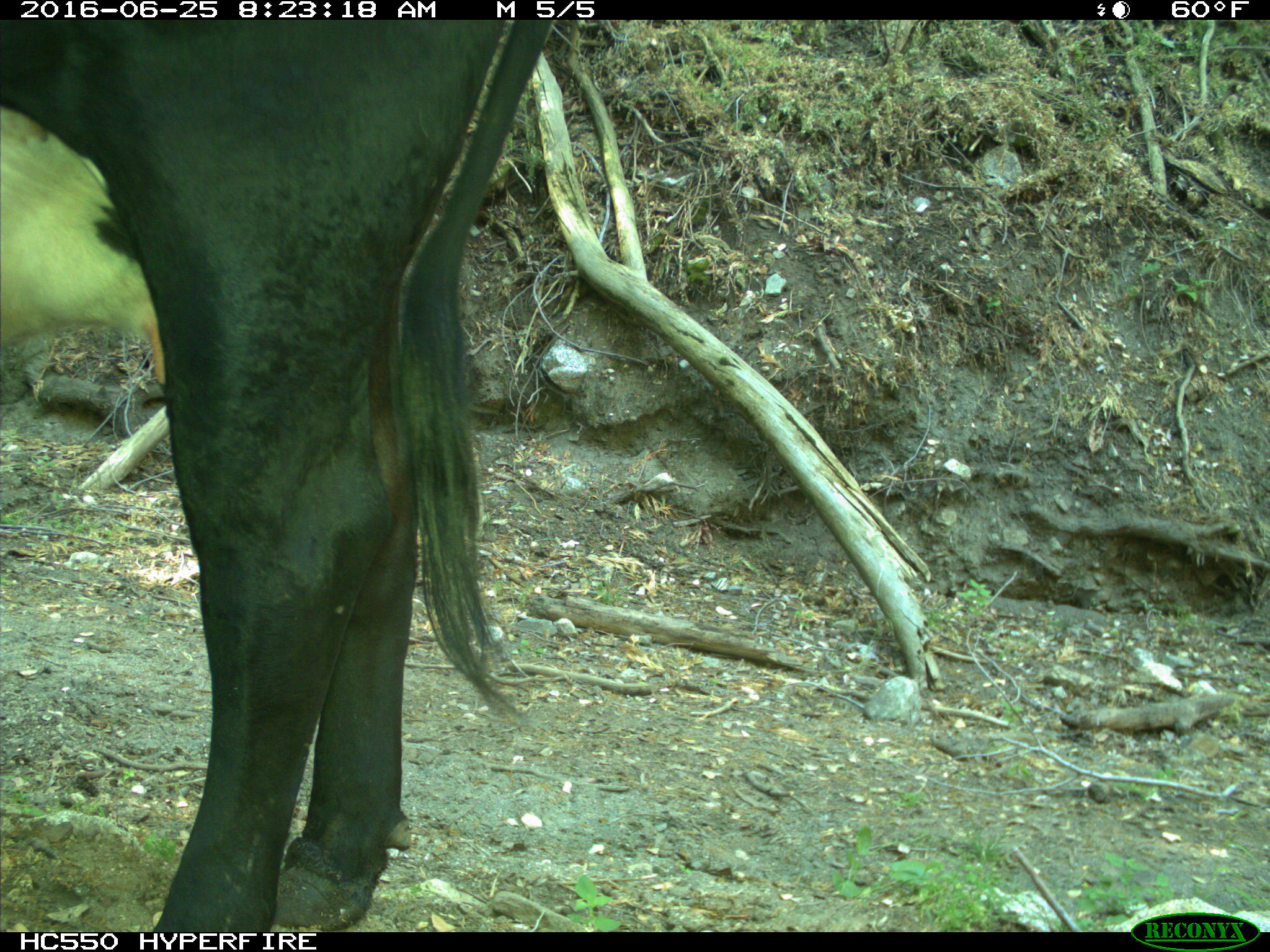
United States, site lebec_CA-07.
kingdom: Animalia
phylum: Chordata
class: Mammalia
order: Artiodactyla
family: Bovidae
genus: Bos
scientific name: Bos taurus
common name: domestic cow